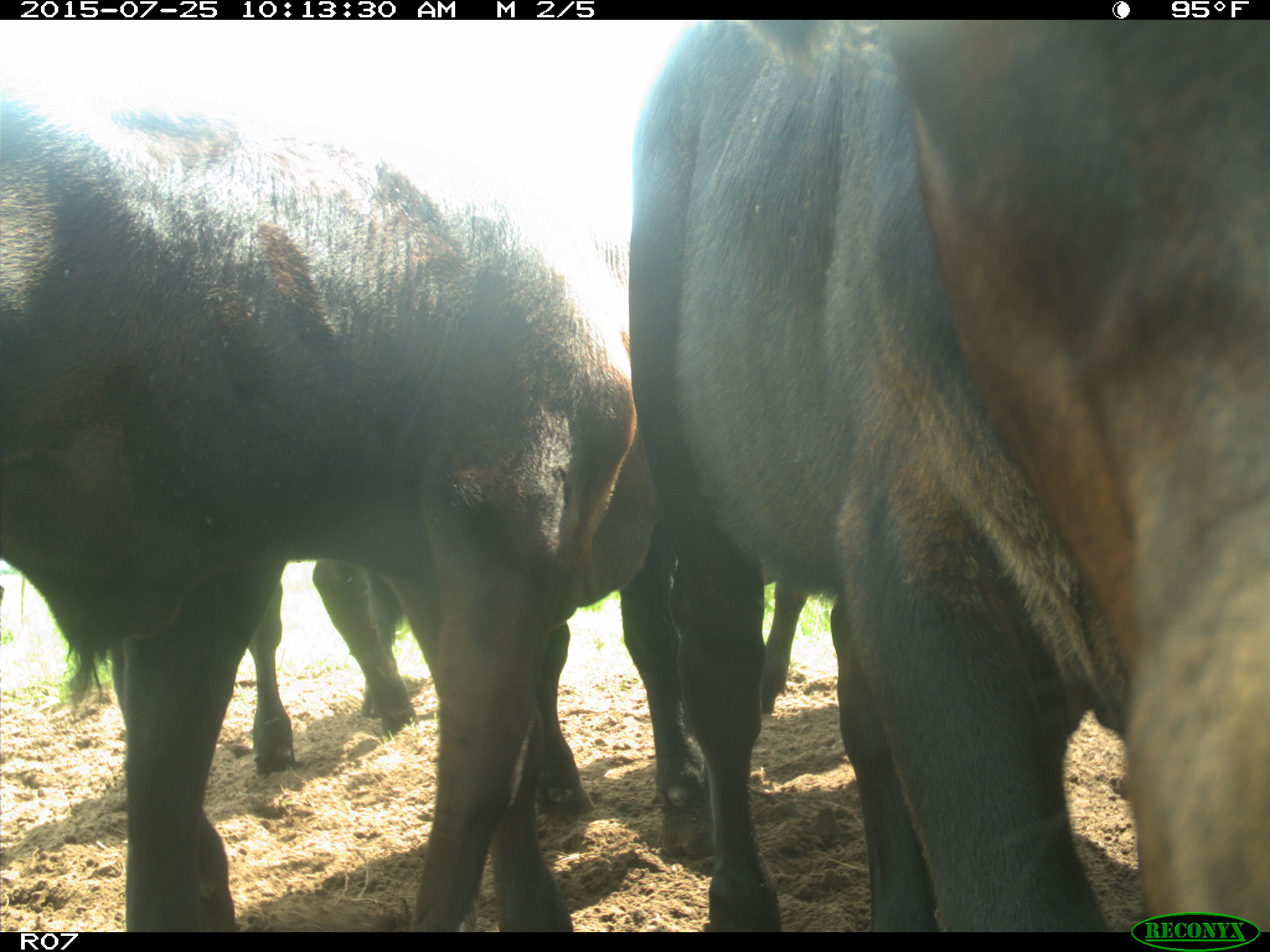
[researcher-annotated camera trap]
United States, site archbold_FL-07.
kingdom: Animalia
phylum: Chordata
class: Mammalia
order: Artiodactyla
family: Bovidae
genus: Bos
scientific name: Bos taurus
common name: domestic cow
Bos taurus (domestic cow).